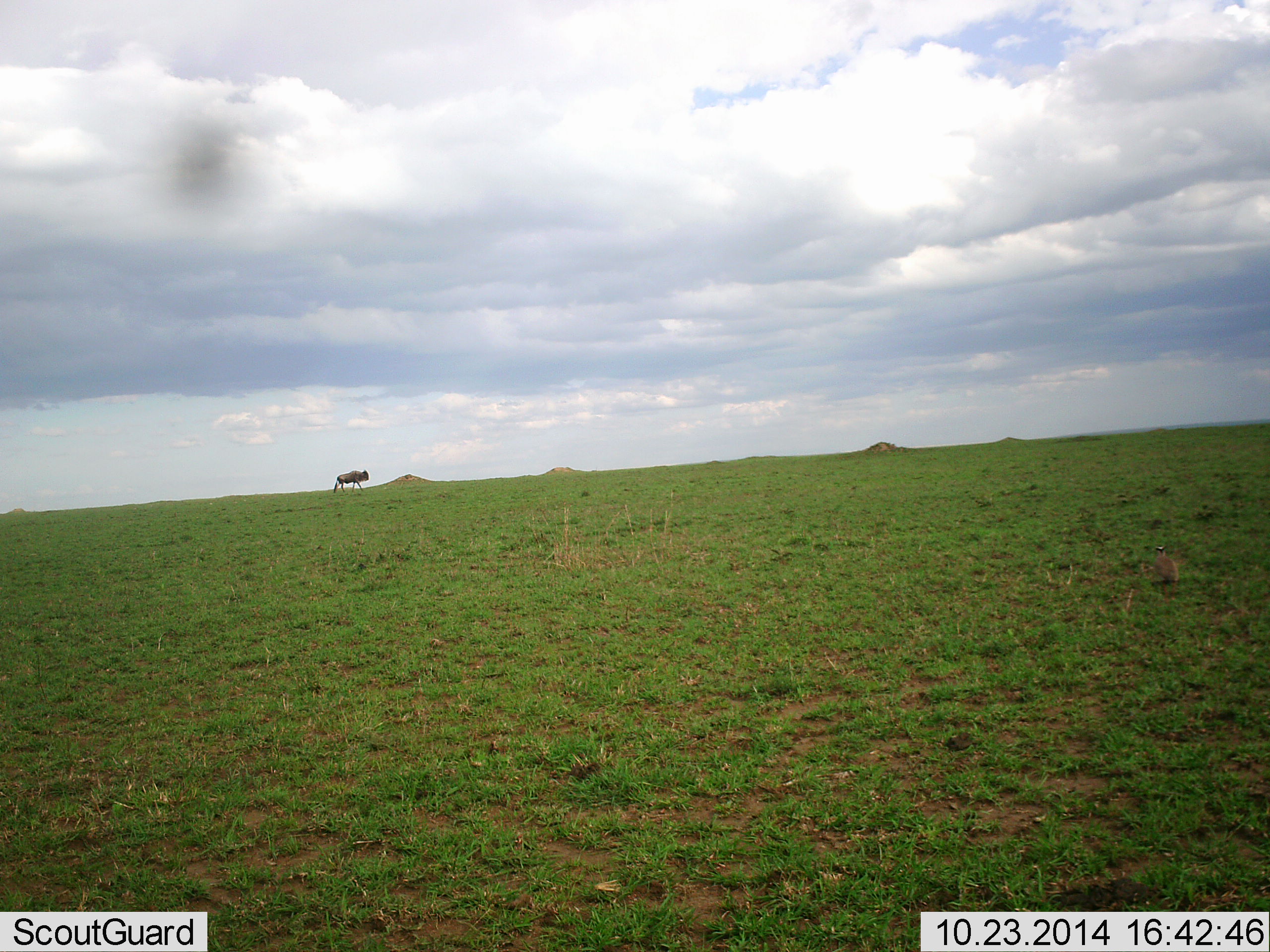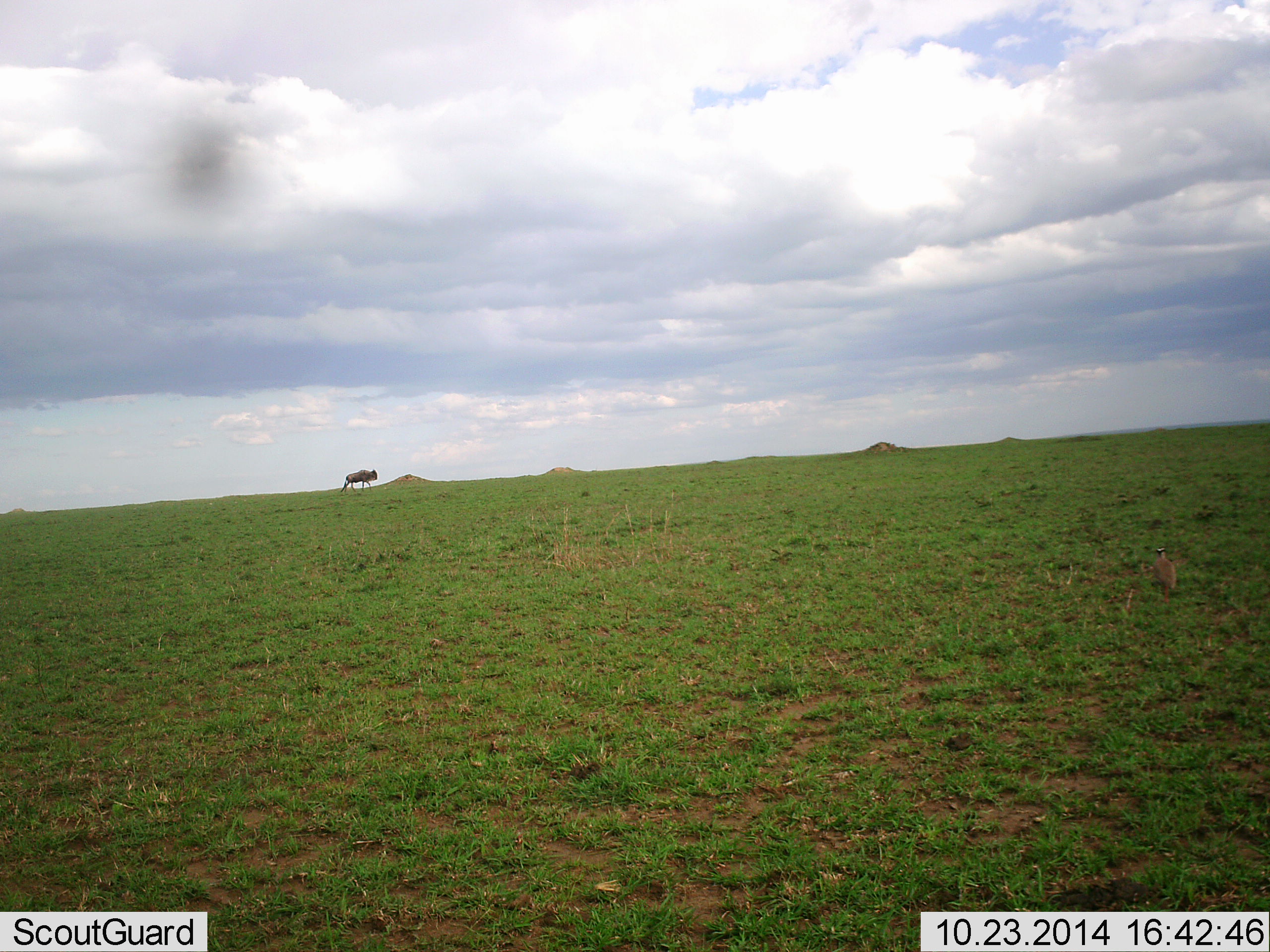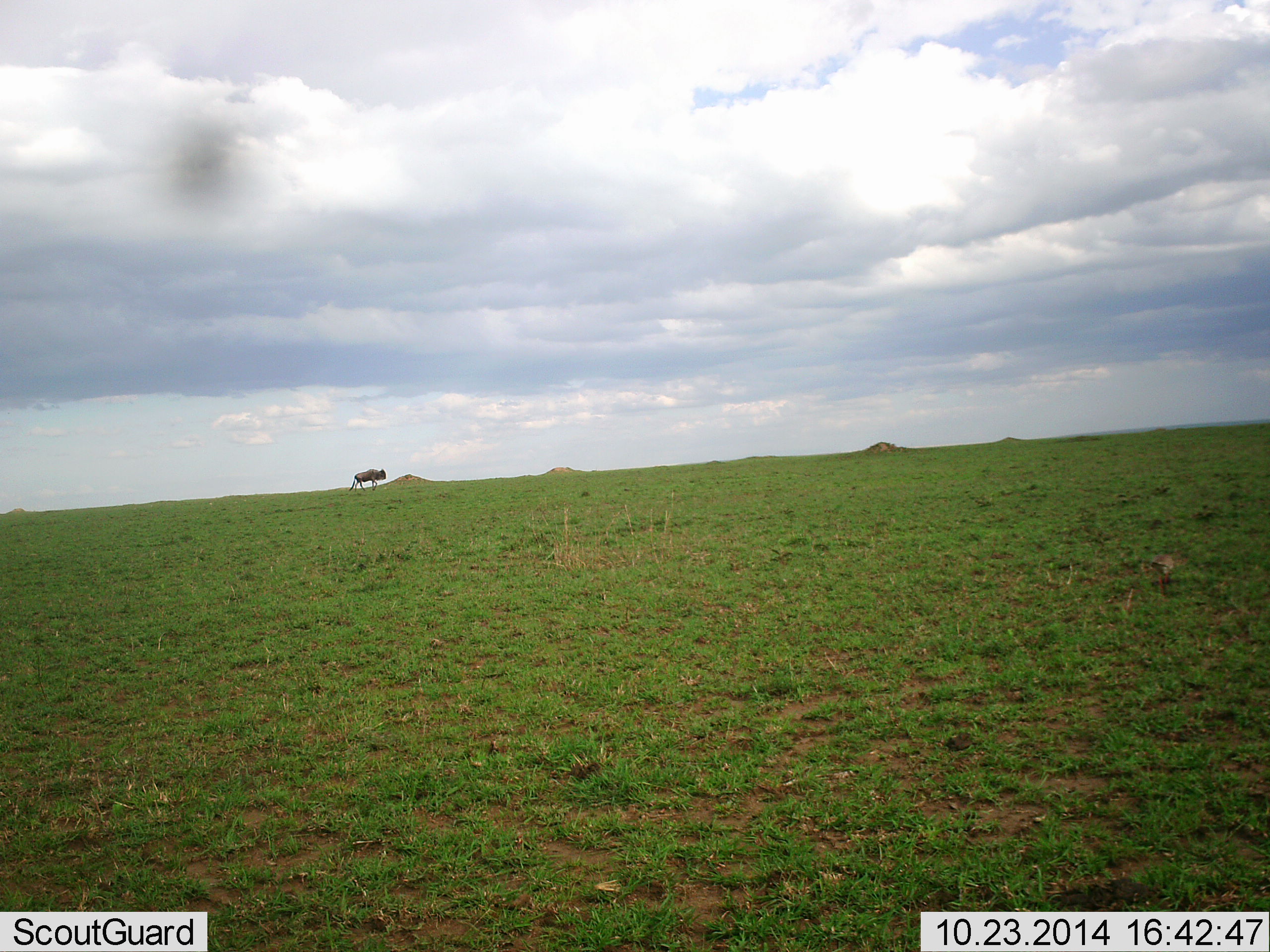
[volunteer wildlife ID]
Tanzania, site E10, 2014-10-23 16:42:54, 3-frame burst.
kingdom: Animalia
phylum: Chordata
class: Aves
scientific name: Aves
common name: bird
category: otherbird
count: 1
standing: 56%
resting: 0%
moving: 33%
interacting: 0%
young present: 0%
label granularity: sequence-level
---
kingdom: Animalia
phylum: Chordata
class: Mammalia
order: Artiodactyla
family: Bovidae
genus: Connochaetes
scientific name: Connochaetes taurinus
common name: blue wildebeest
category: wildebeest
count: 1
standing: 5%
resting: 0%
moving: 95%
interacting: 0%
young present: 0%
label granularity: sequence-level